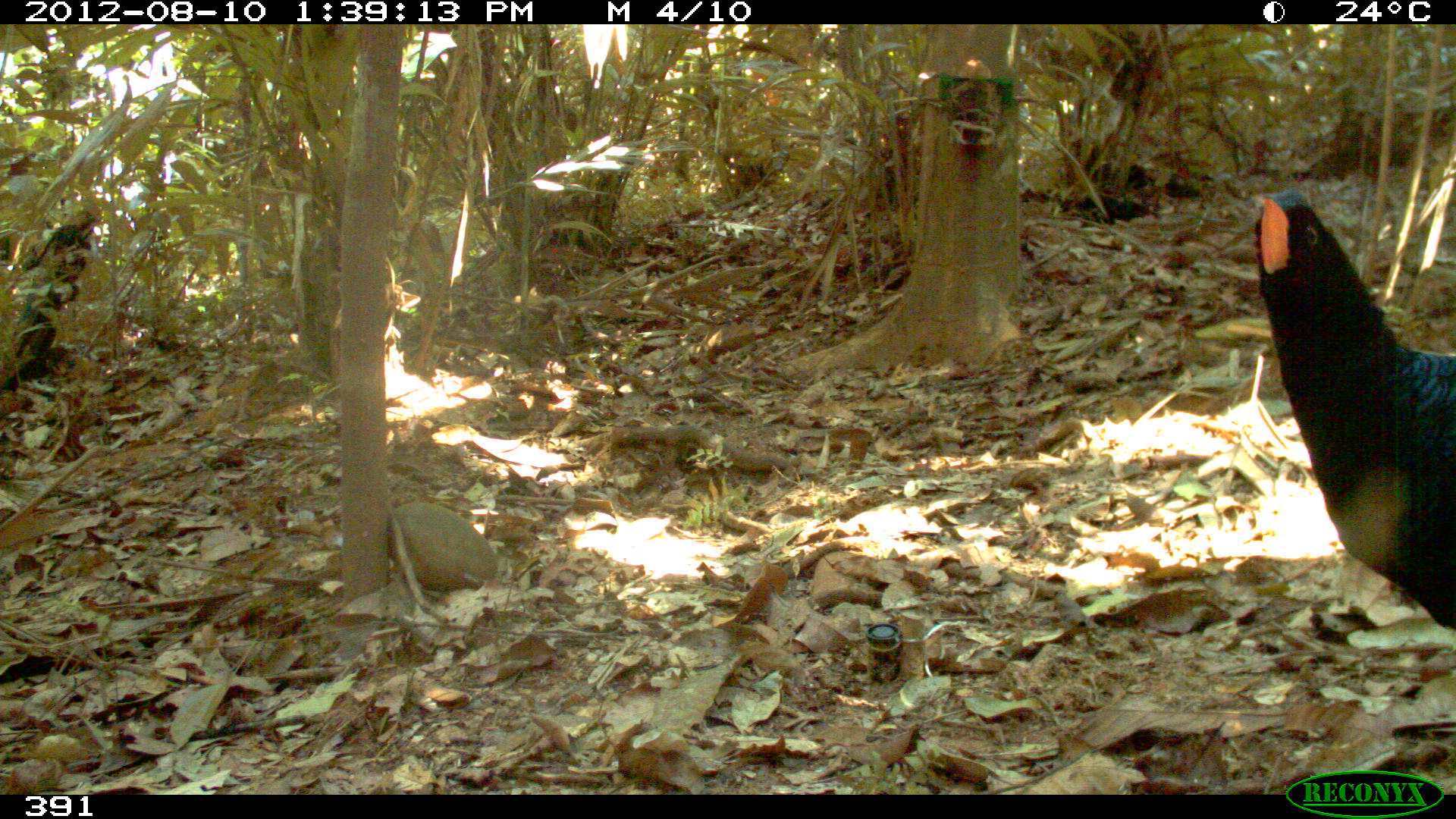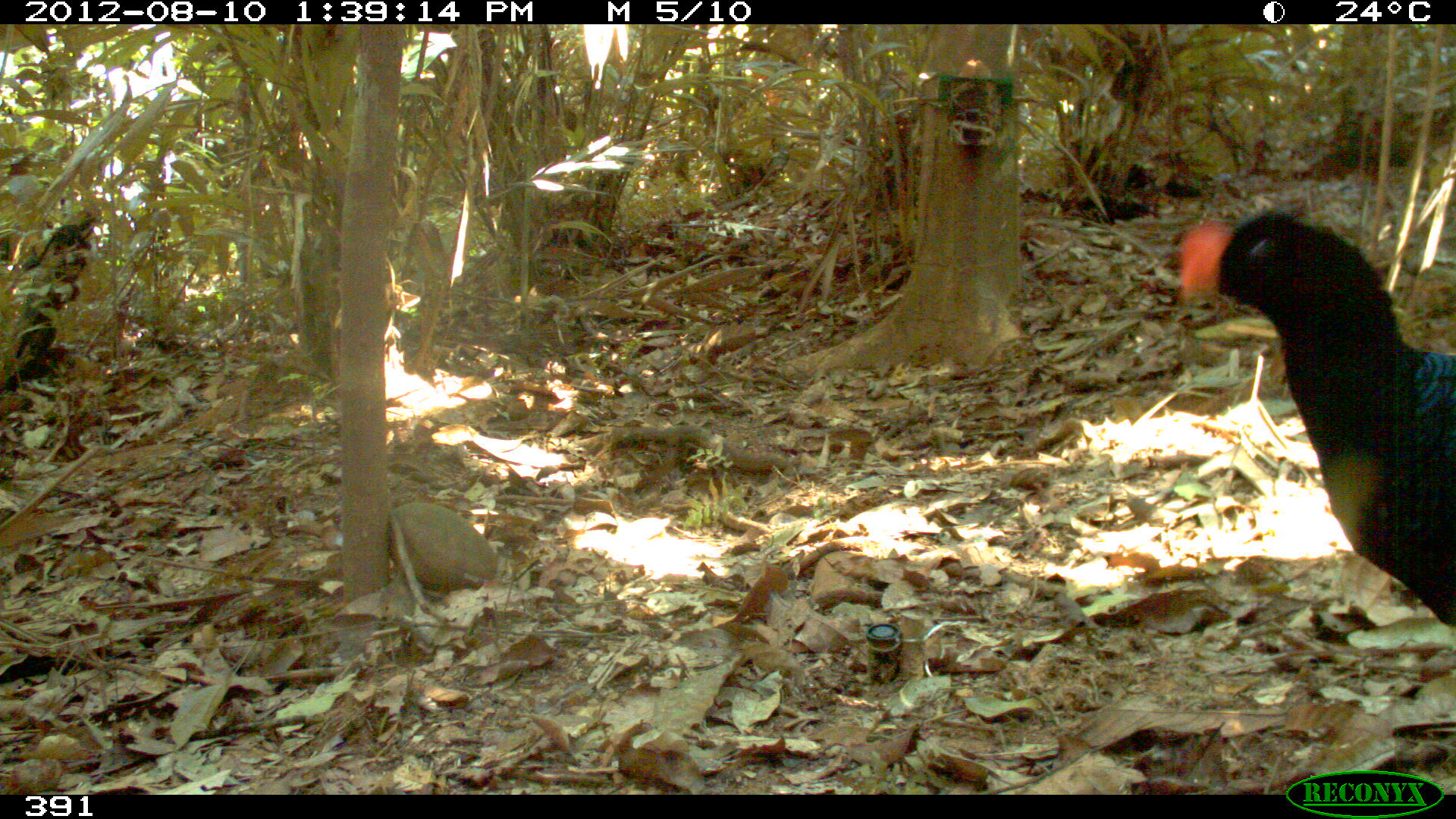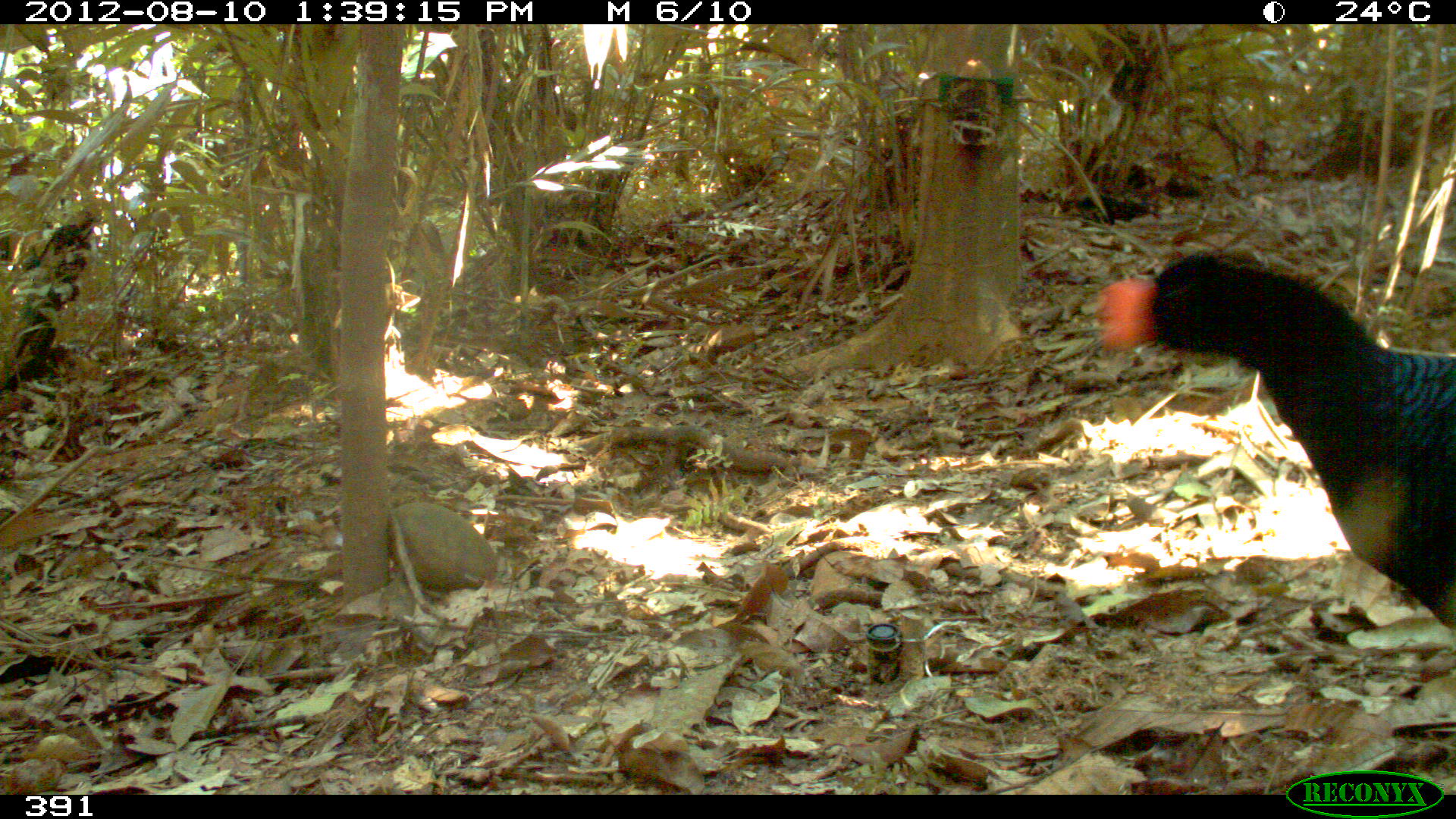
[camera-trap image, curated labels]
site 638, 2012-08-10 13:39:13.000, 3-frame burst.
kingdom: Animalia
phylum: Chordata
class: Aves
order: Galliformes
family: Cracidae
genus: Mitu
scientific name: Mitu tuberosum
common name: razor-billed curassow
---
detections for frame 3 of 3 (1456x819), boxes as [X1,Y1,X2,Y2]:
mitu tuberosum: [1092,249,1455,631]